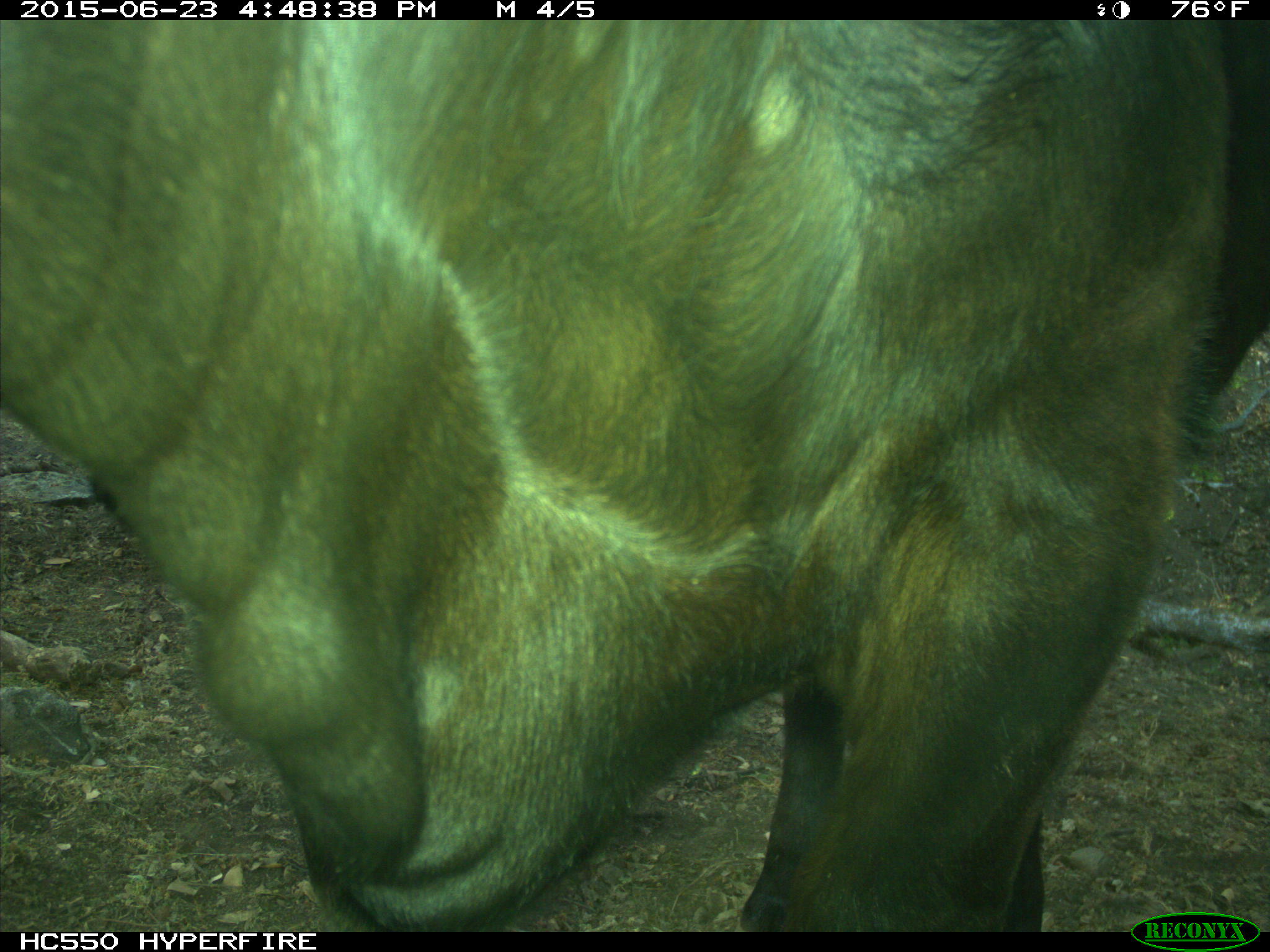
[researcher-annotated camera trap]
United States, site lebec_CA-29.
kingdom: Animalia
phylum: Chordata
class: Mammalia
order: Artiodactyla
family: Bovidae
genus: Bos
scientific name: Bos taurus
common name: domestic cow